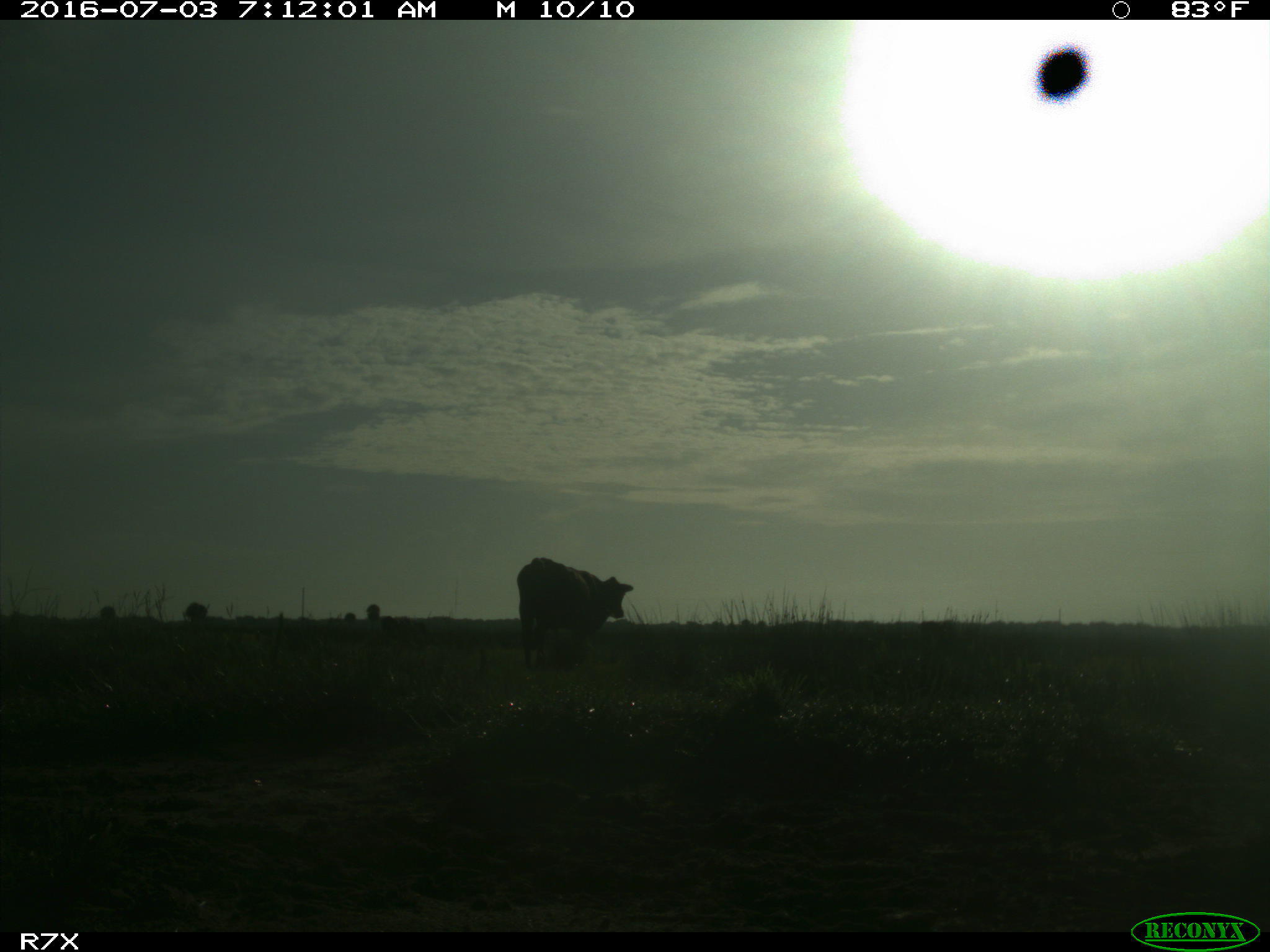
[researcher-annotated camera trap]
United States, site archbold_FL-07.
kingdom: Animalia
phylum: Chordata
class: Mammalia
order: Artiodactyla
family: Bovidae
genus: Bos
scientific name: Bos taurus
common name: domestic cow